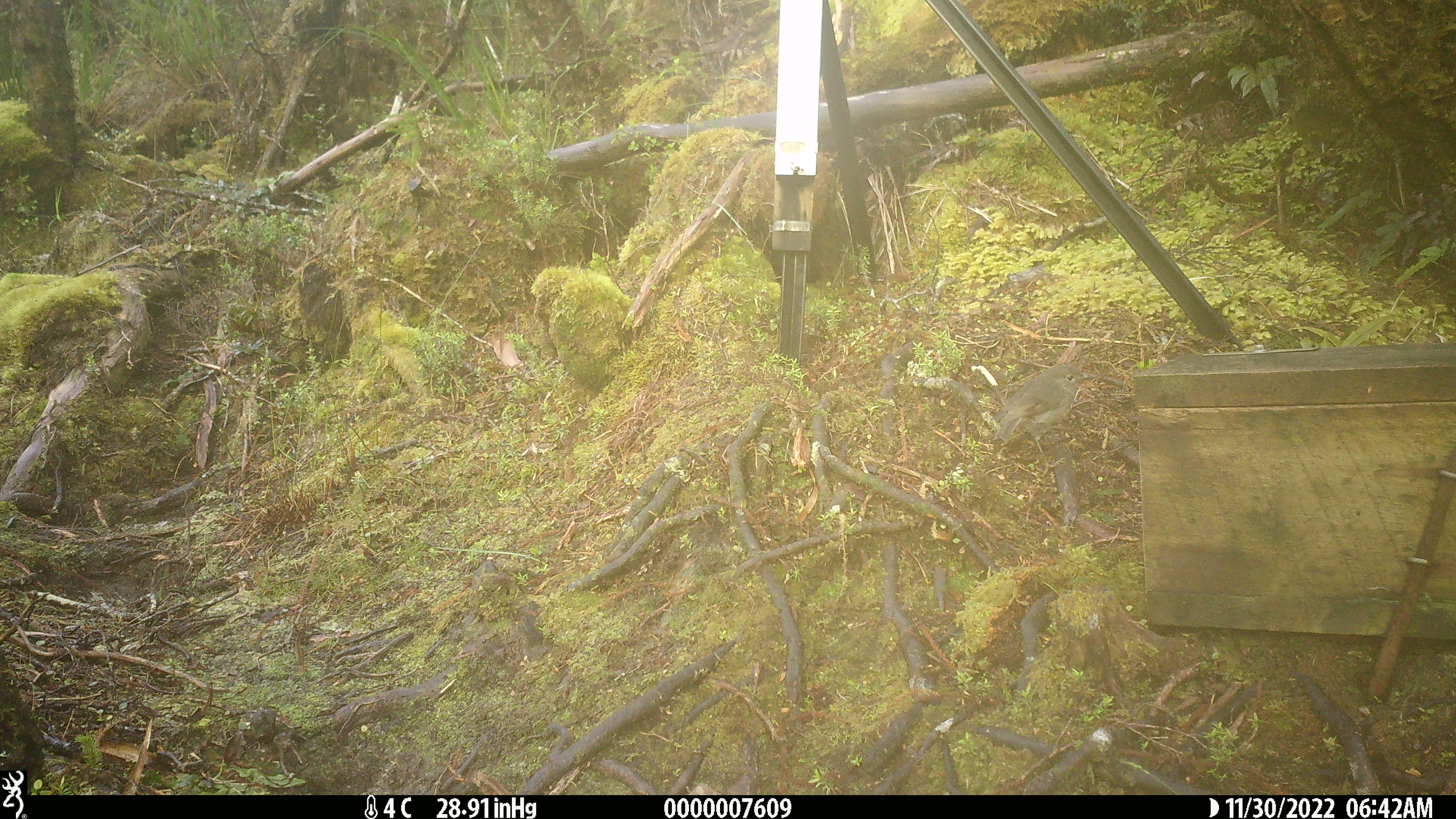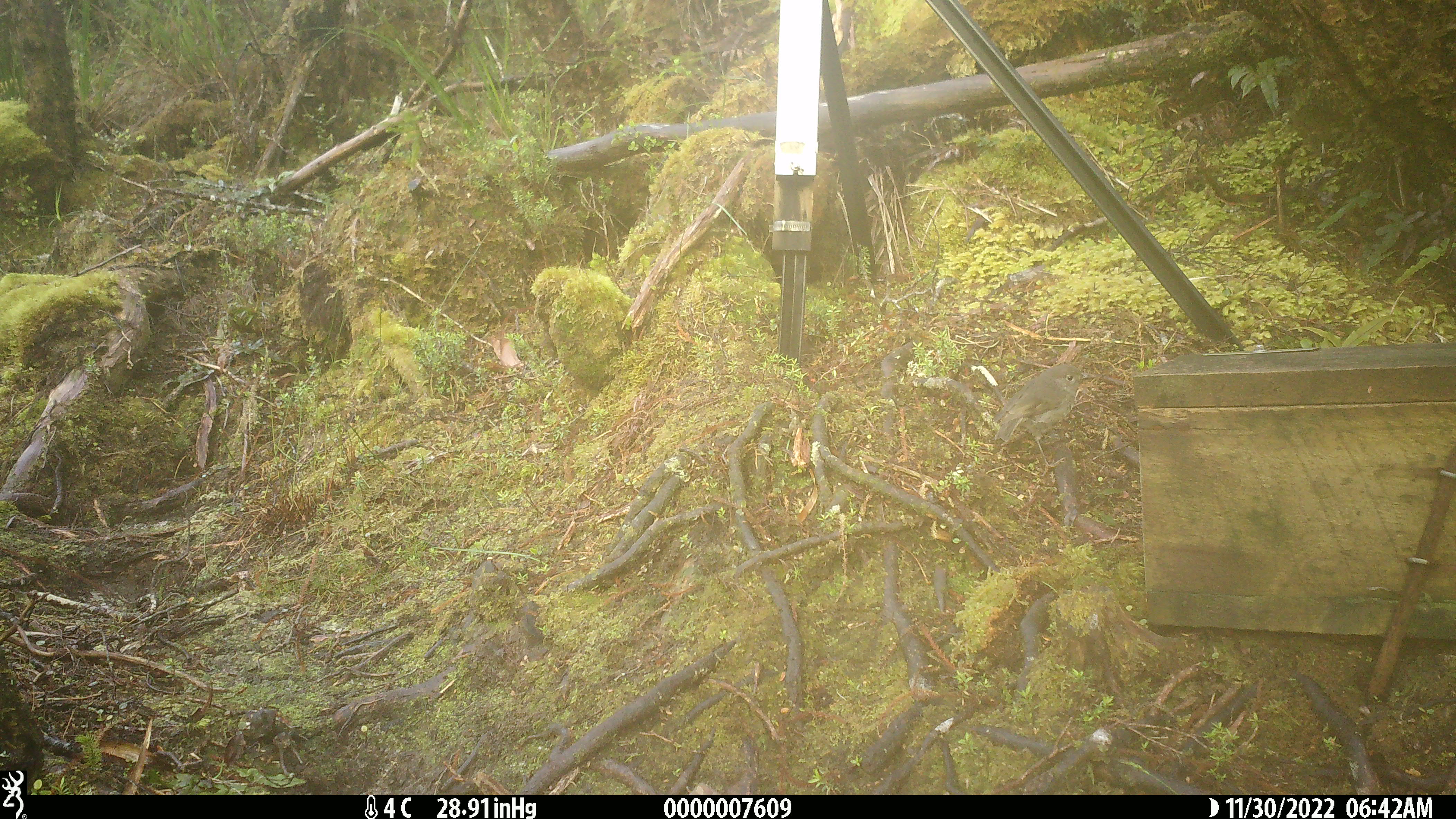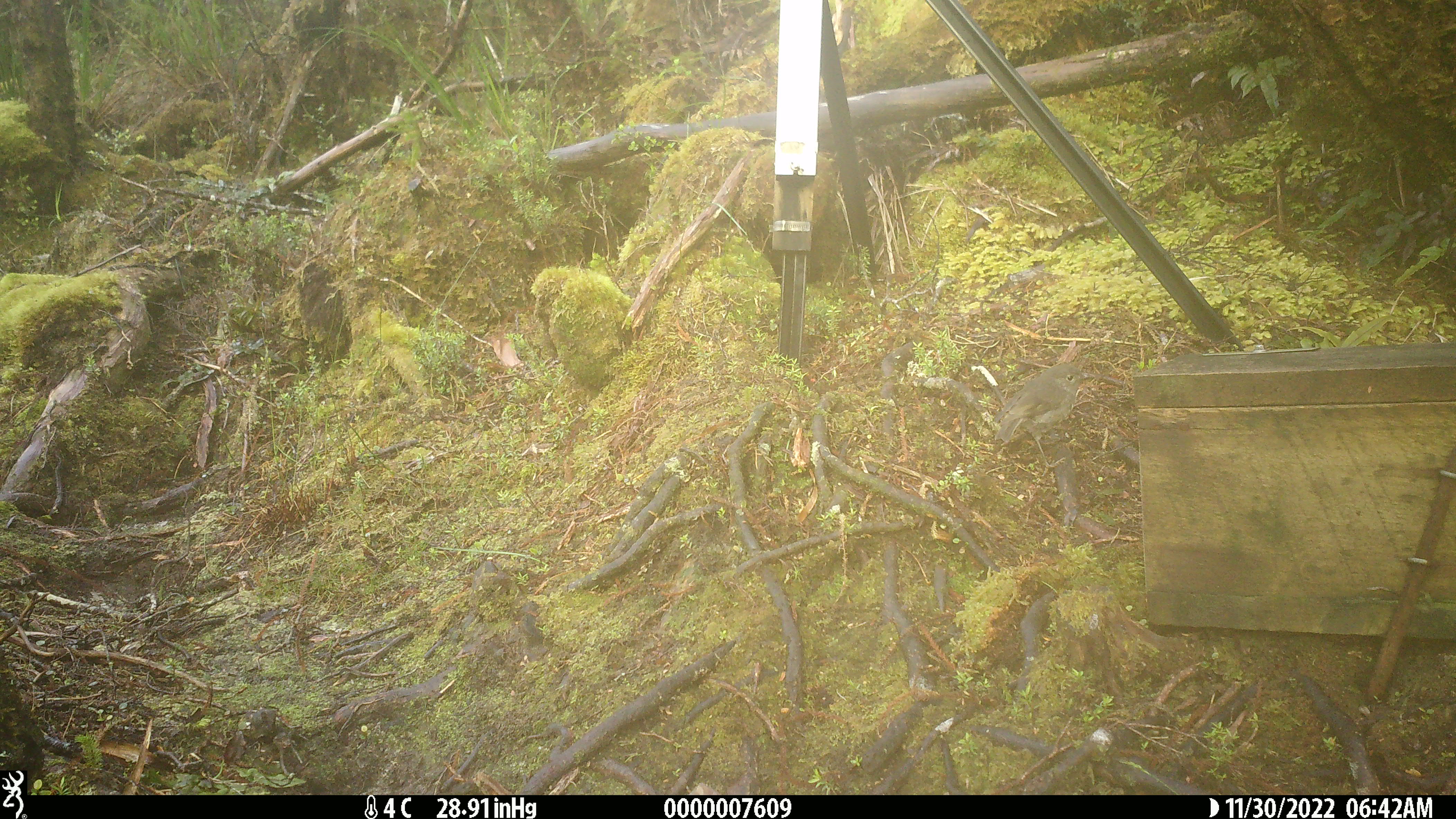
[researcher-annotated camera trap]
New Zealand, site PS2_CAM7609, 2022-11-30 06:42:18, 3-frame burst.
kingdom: Animalia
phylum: Chordata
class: Aves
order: Passeriformes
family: Petroicidae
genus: Petroica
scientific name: Petroica macrocephala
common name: tomtit